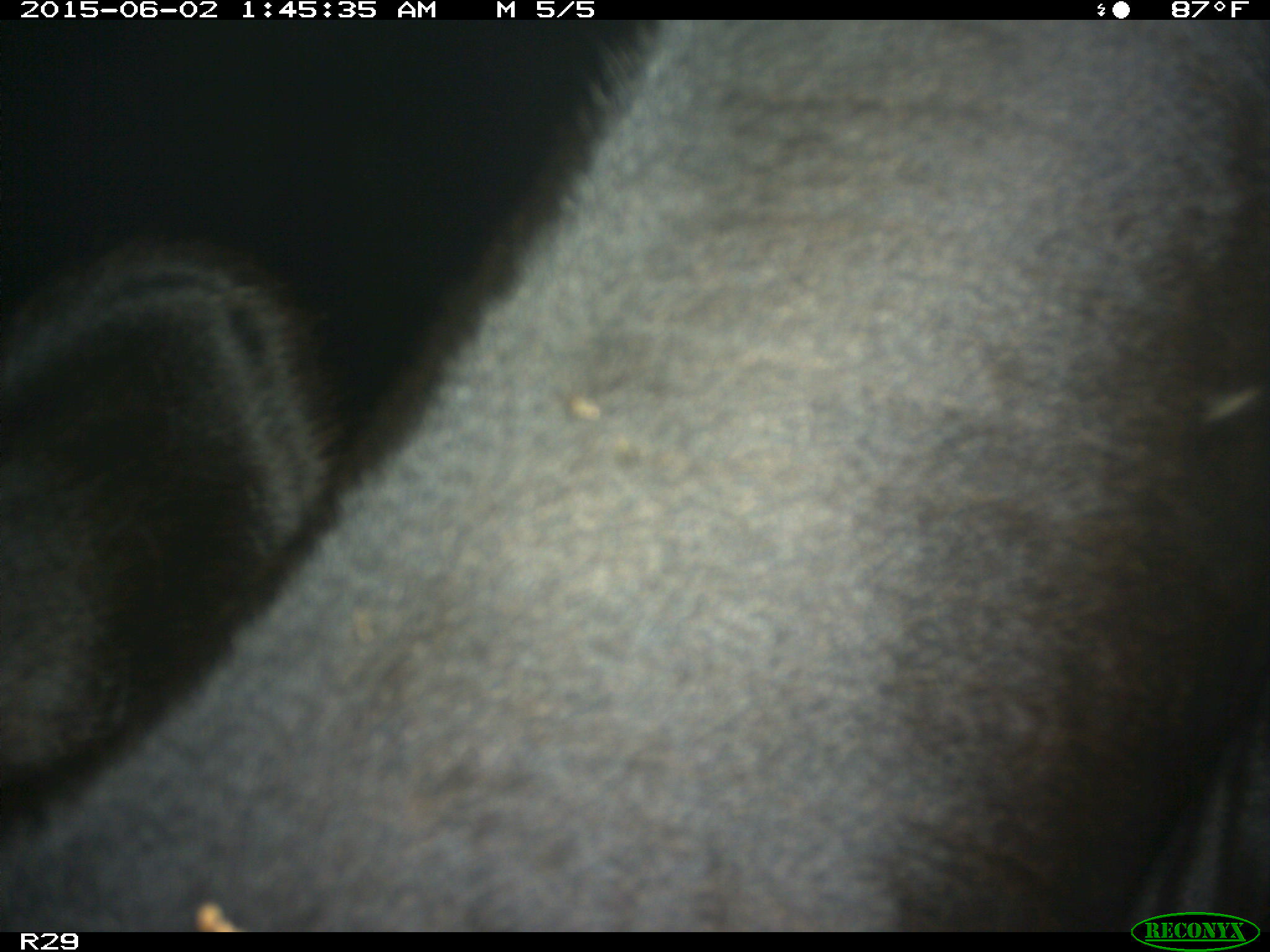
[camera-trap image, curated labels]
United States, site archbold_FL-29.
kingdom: Animalia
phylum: Chordata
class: Mammalia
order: Artiodactyla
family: Bovidae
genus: Bos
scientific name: Bos taurus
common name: domestic cow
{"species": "Bos taurus (domestic cow)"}